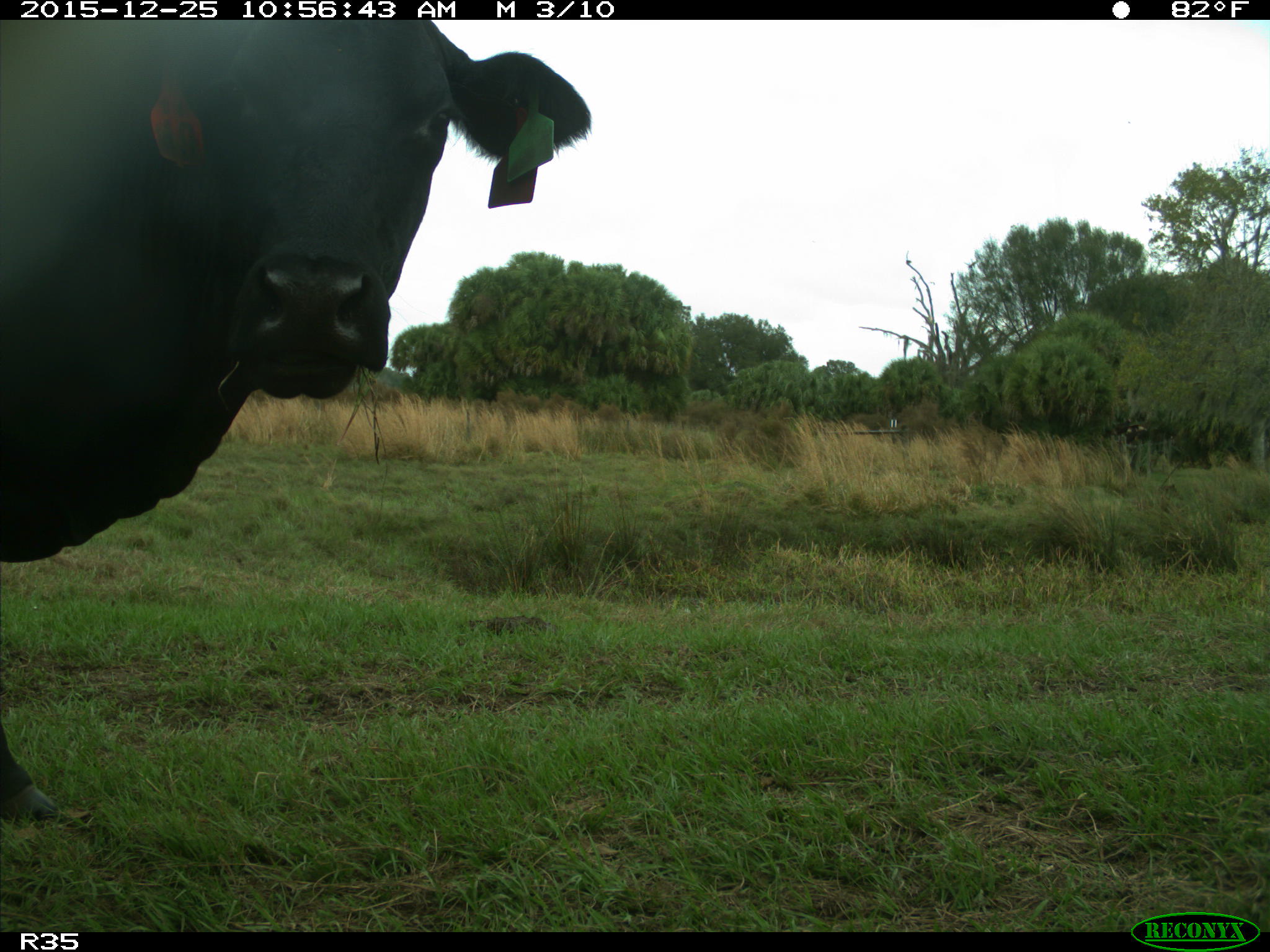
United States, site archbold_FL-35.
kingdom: Animalia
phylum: Chordata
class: Mammalia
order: Artiodactyla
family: Bovidae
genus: Bos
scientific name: Bos taurus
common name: domestic cow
Bos taurus (domestic cow).